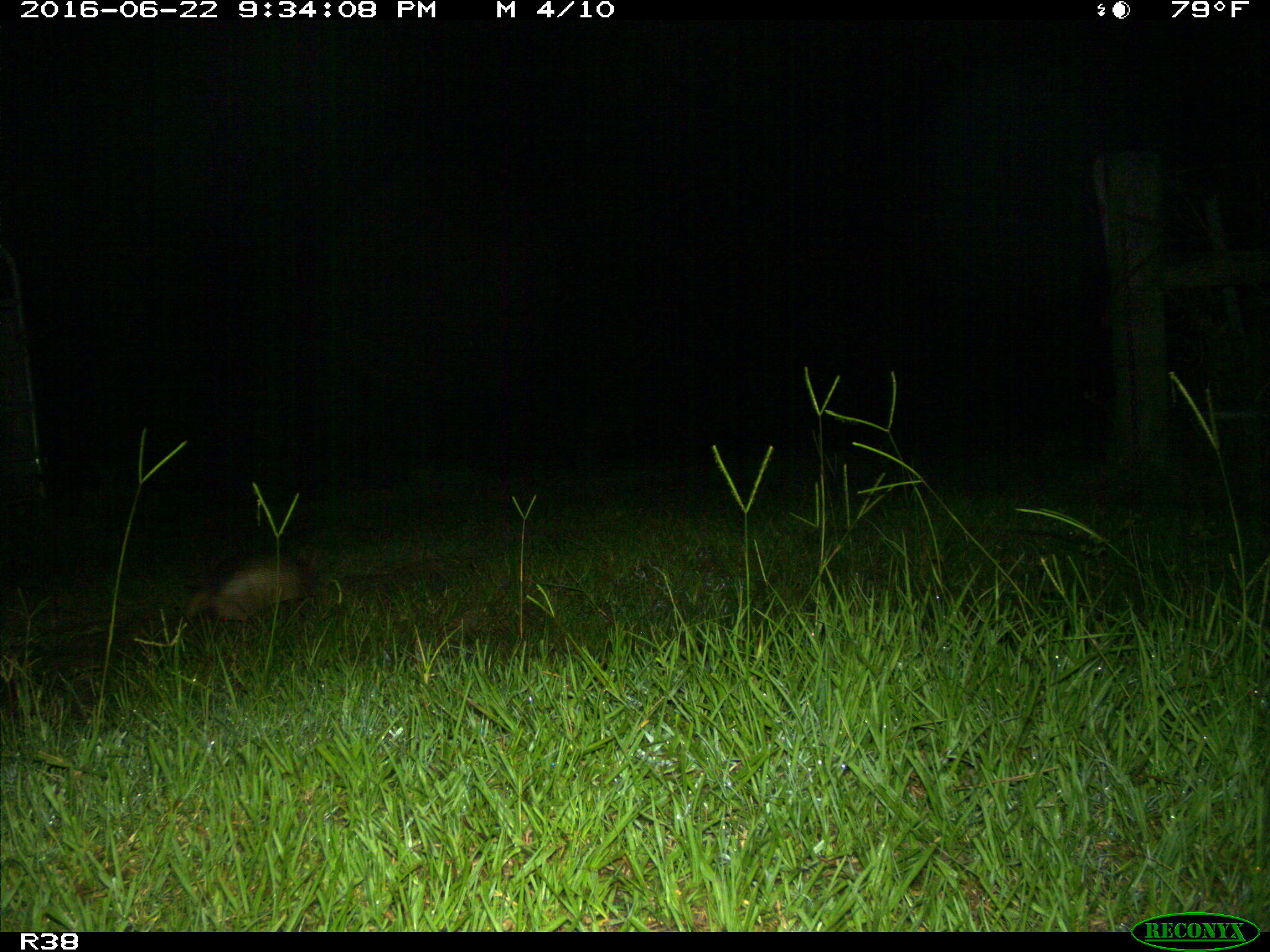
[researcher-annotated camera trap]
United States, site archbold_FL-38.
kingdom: Animalia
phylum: Chordata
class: Mammalia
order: Cingulata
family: Dasypodidae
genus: Dasypus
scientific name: Dasypus novemcinctus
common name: nine-banded armadillo